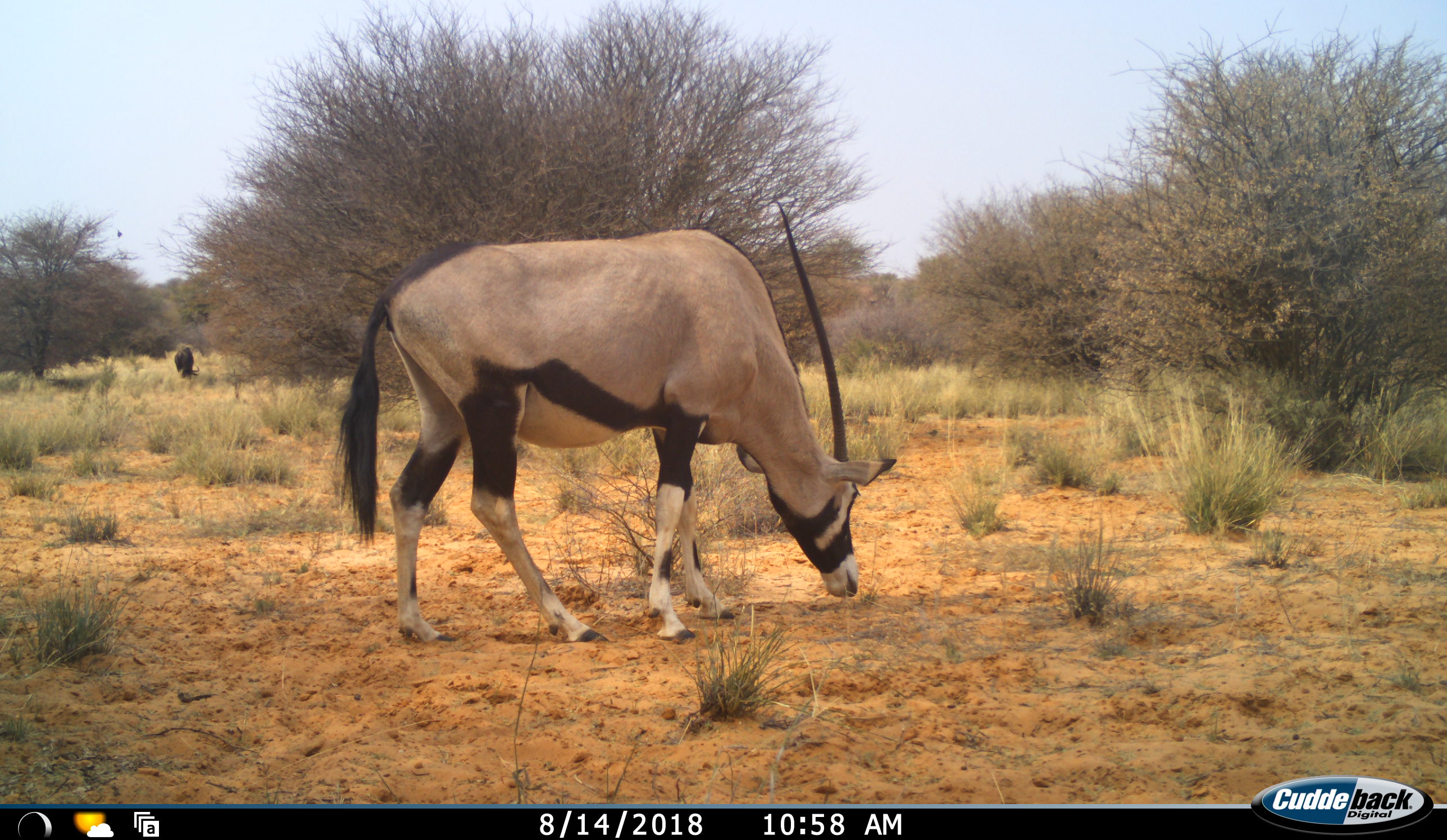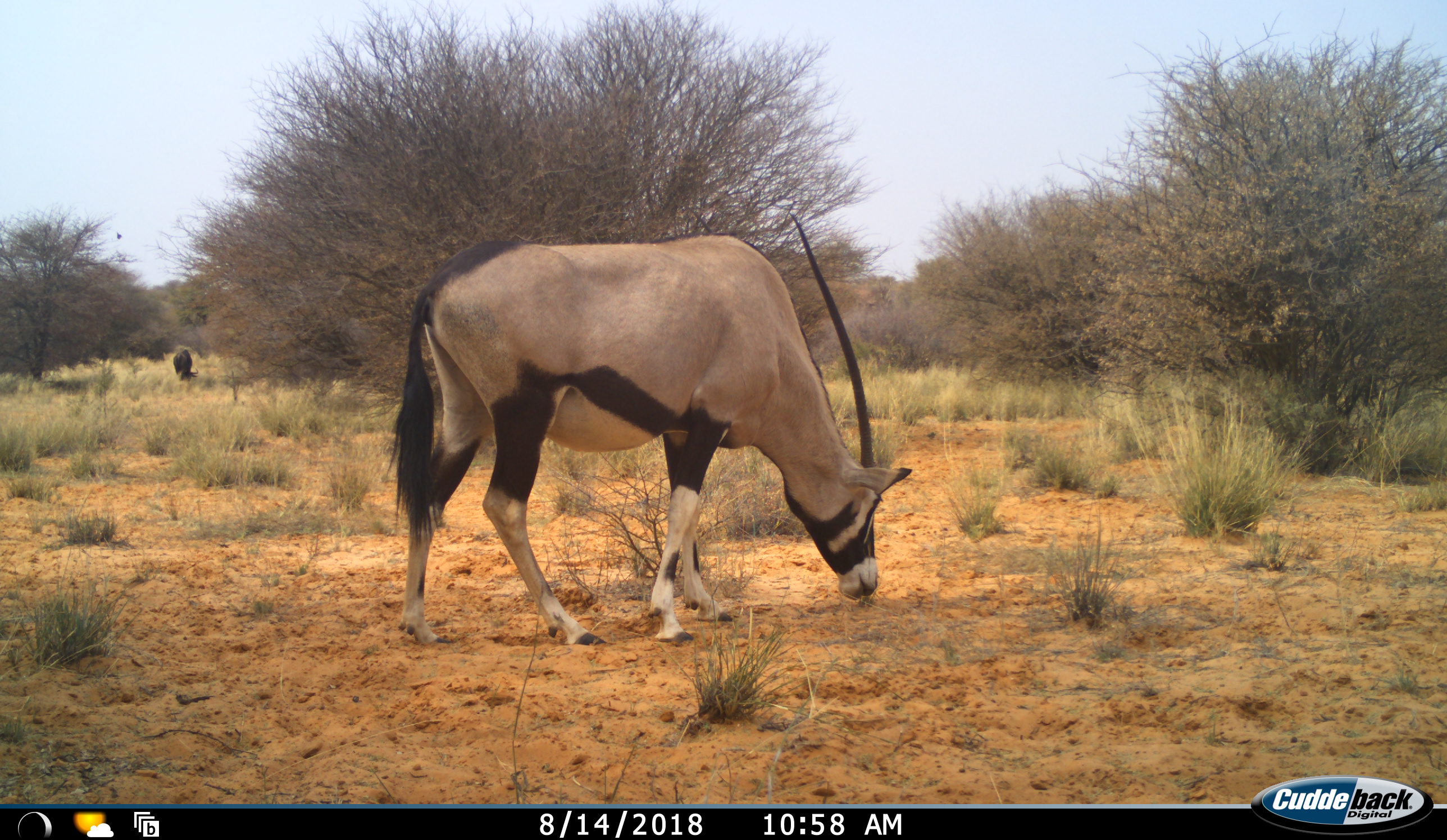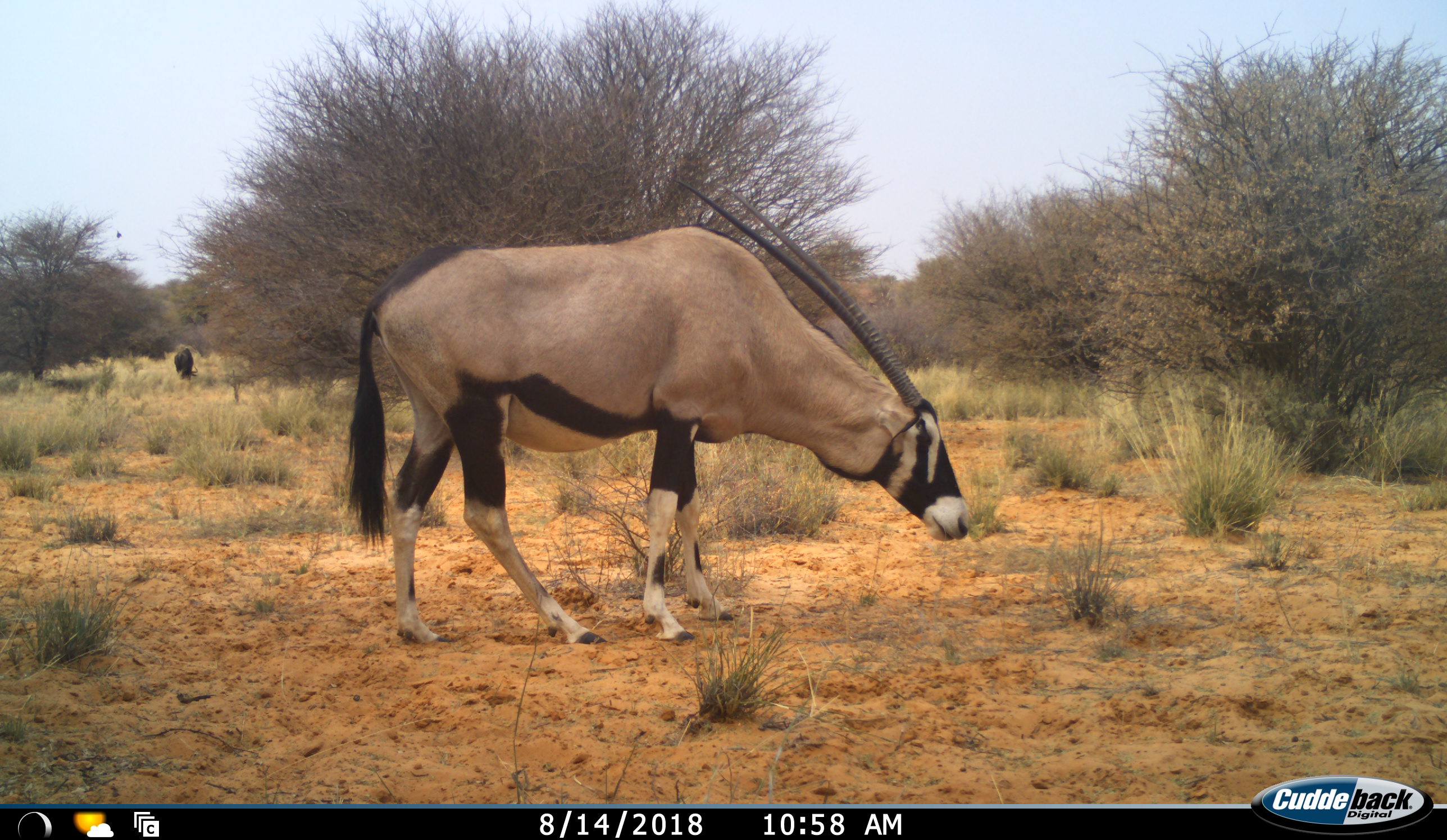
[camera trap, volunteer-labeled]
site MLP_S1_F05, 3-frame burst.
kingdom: Animalia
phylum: Chordata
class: Mammalia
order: Artiodactyla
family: Bovidae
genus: Oryx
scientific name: Oryx gazella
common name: gemsbok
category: oryx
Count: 1.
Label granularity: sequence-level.